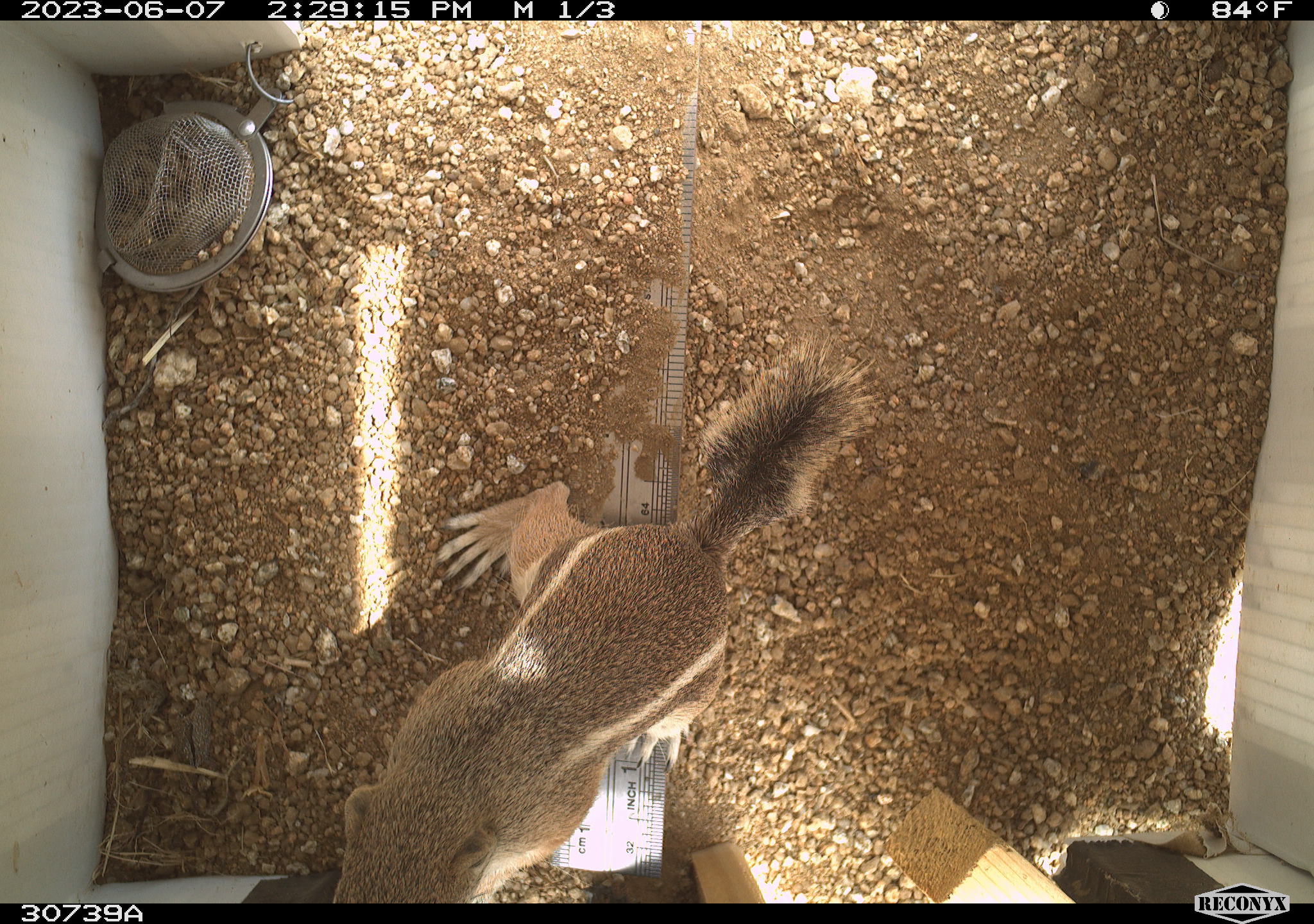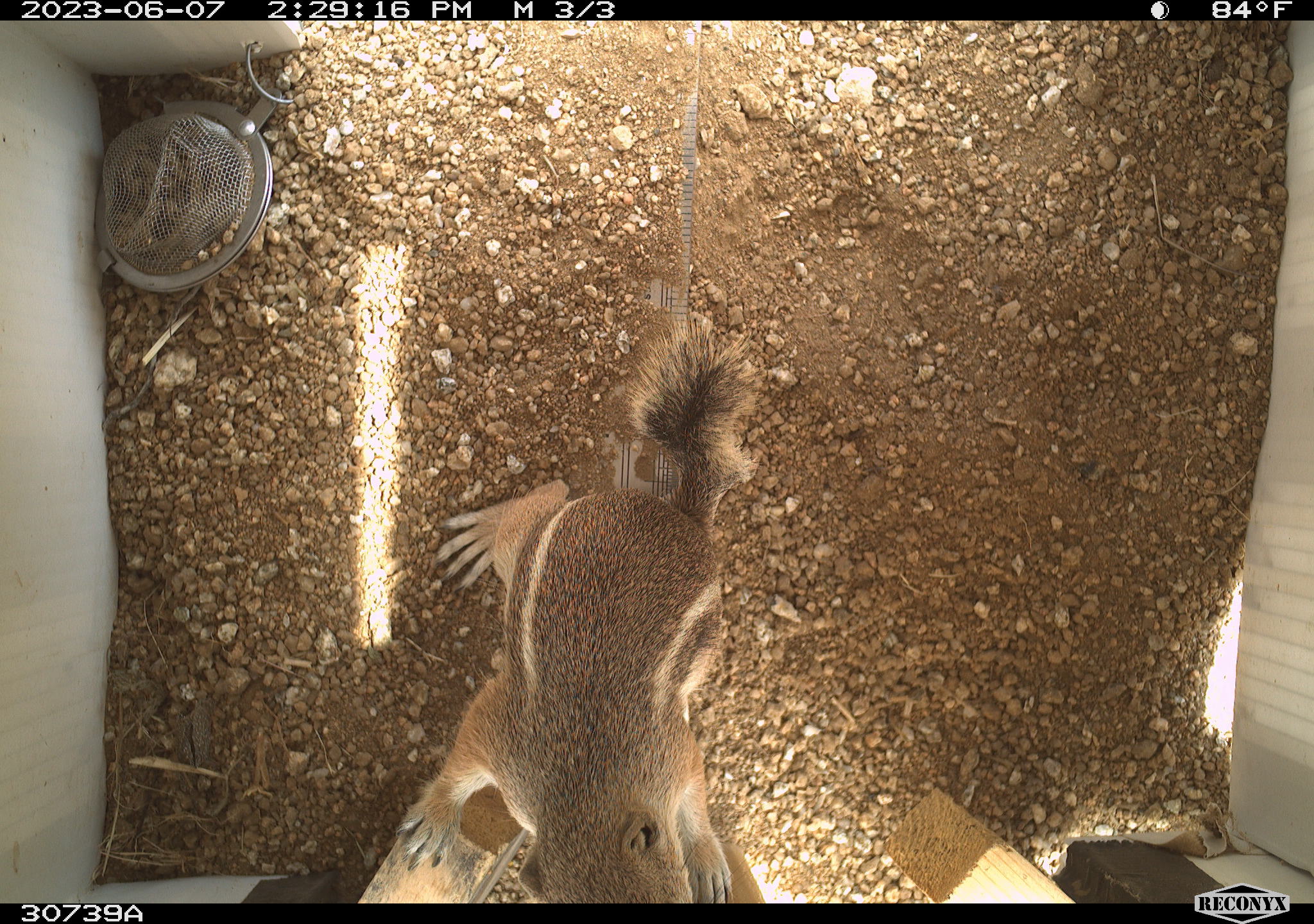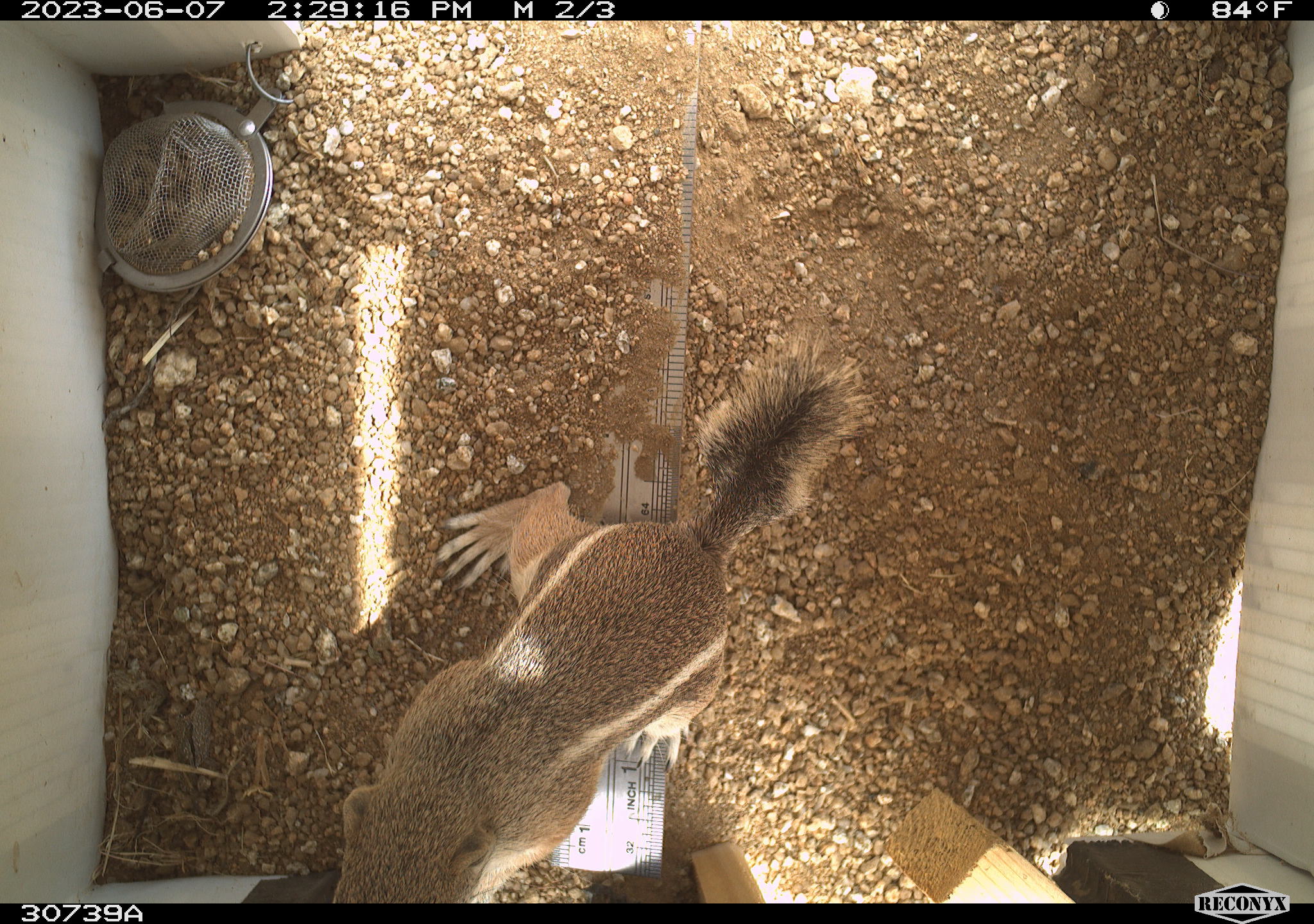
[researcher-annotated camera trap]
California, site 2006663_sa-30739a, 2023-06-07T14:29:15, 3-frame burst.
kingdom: Animalia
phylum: Chordata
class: Mammalia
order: Rodentia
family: Sciuridae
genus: Ammospermophilus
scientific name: Ammospermophilus leucurus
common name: white-tailed antelope squirrel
White-tailed antelope squirrel (Ammospermophilus leucurus).